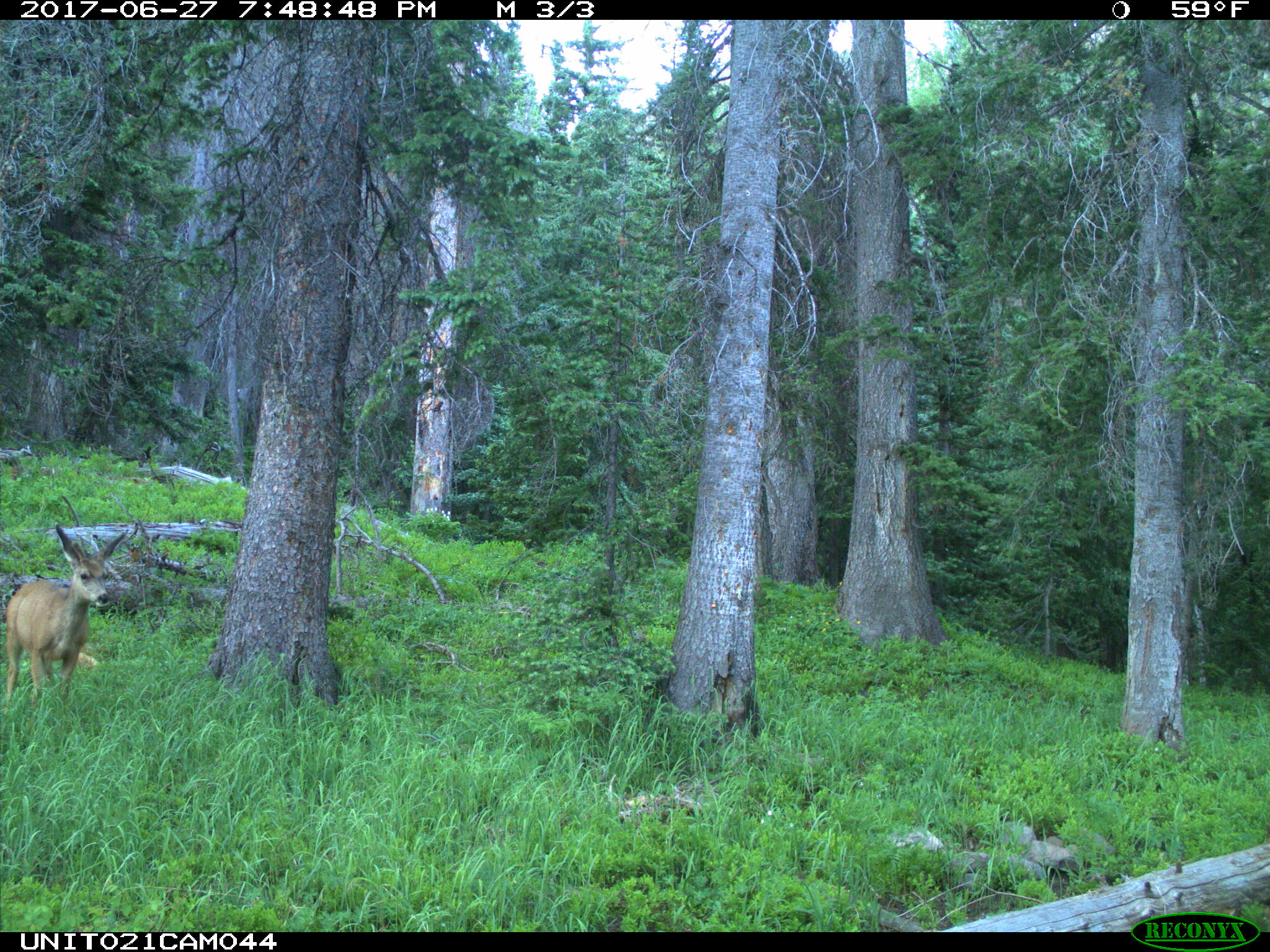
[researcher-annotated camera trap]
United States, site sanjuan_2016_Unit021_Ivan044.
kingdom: Animalia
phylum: Chordata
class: Mammalia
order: Artiodactyla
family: Cervidae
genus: Odocoileus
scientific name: Odocoileus hemionus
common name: mule deer